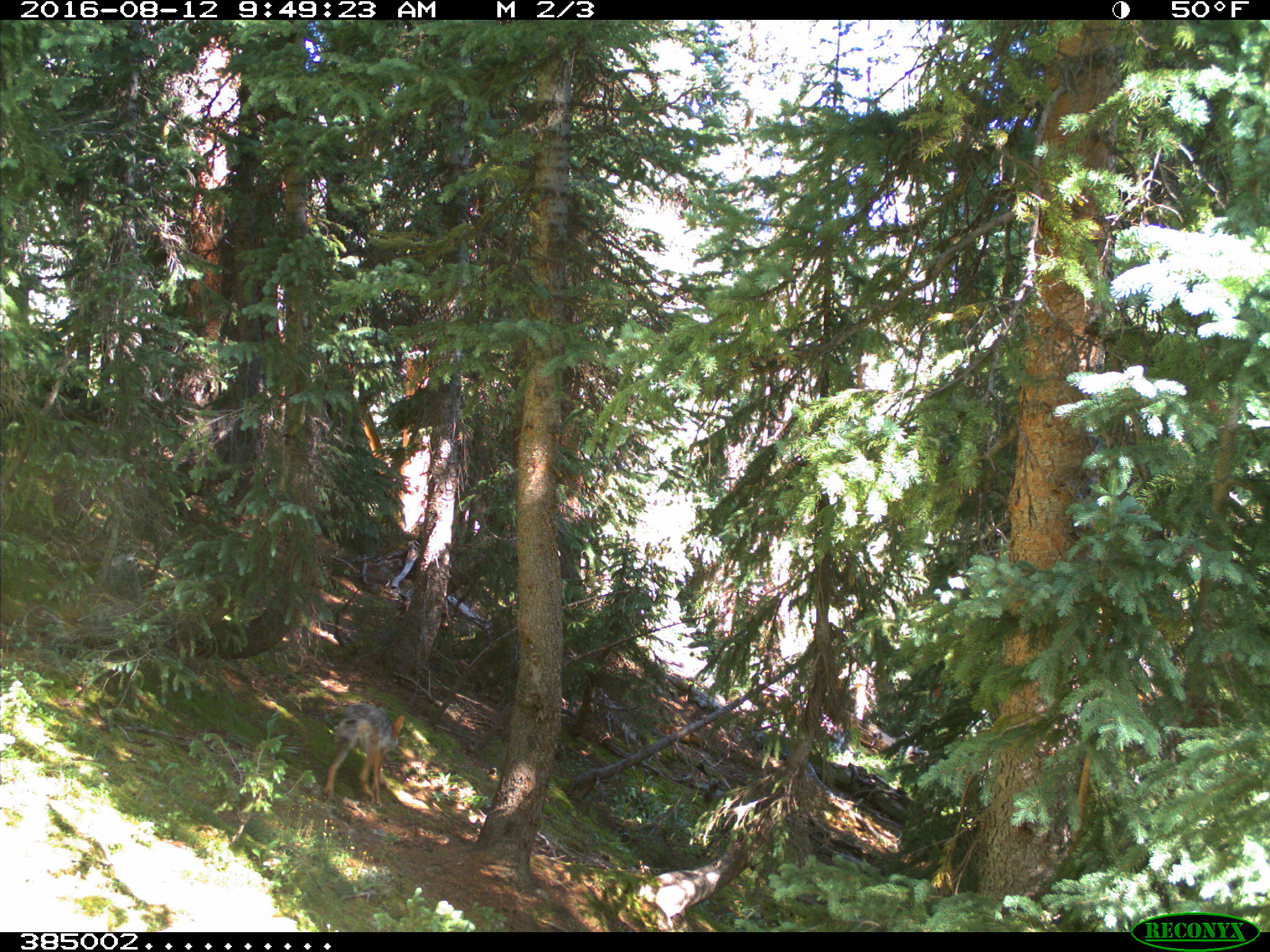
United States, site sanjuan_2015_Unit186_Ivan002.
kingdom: Animalia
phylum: Chordata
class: Mammalia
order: Carnivora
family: Canidae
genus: Canis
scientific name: Canis latrans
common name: coyote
Canis latrans (coyote).